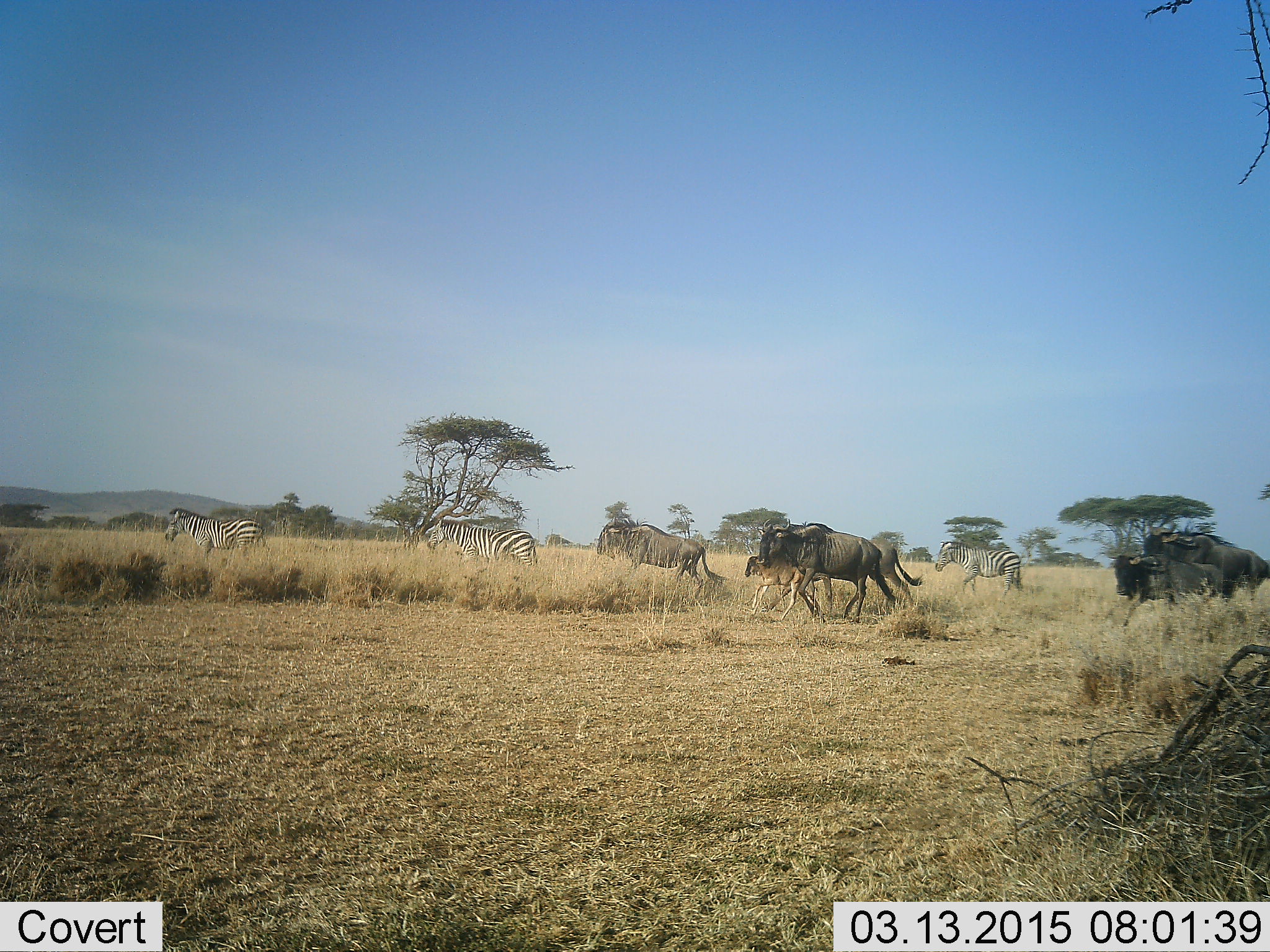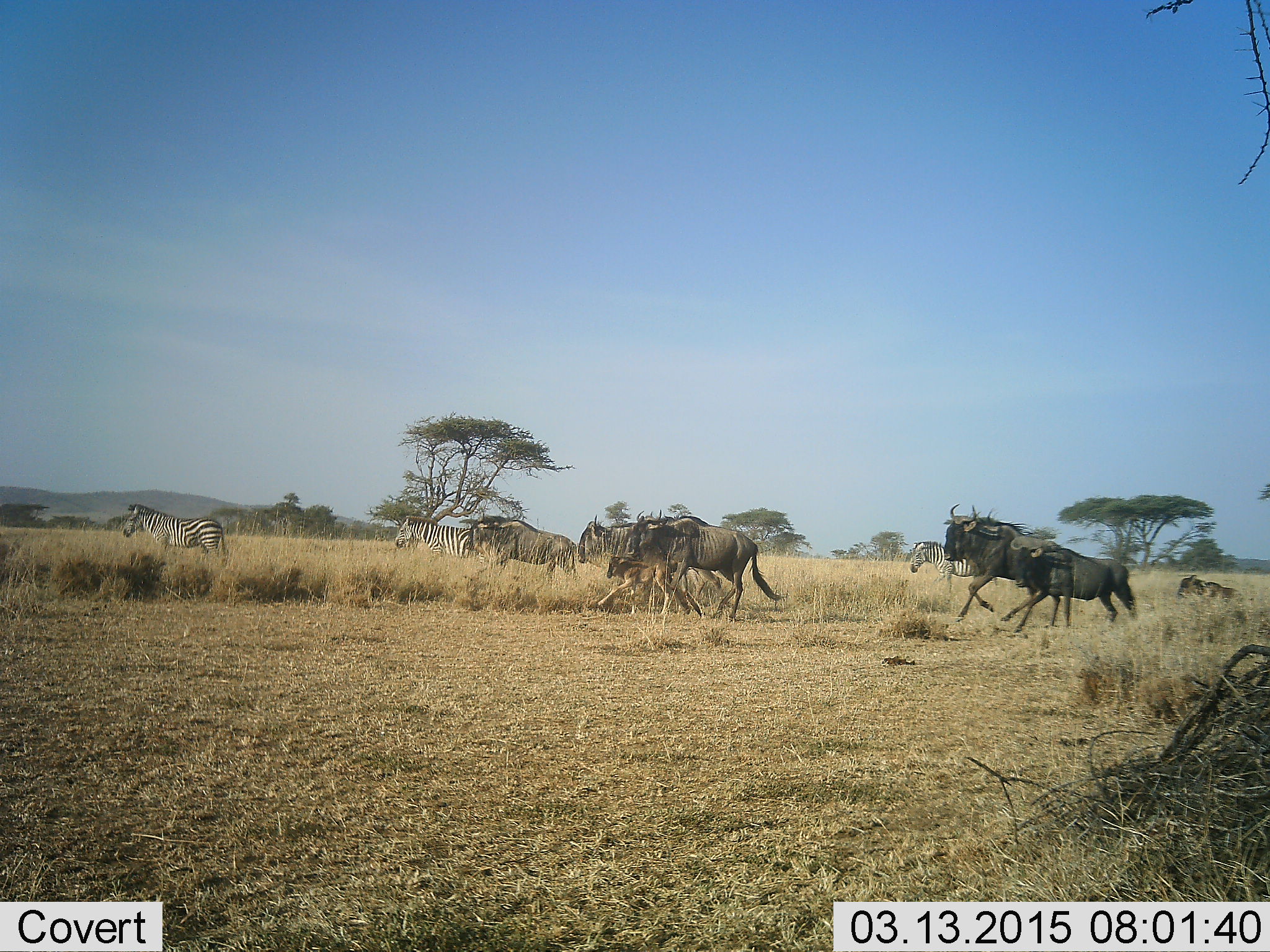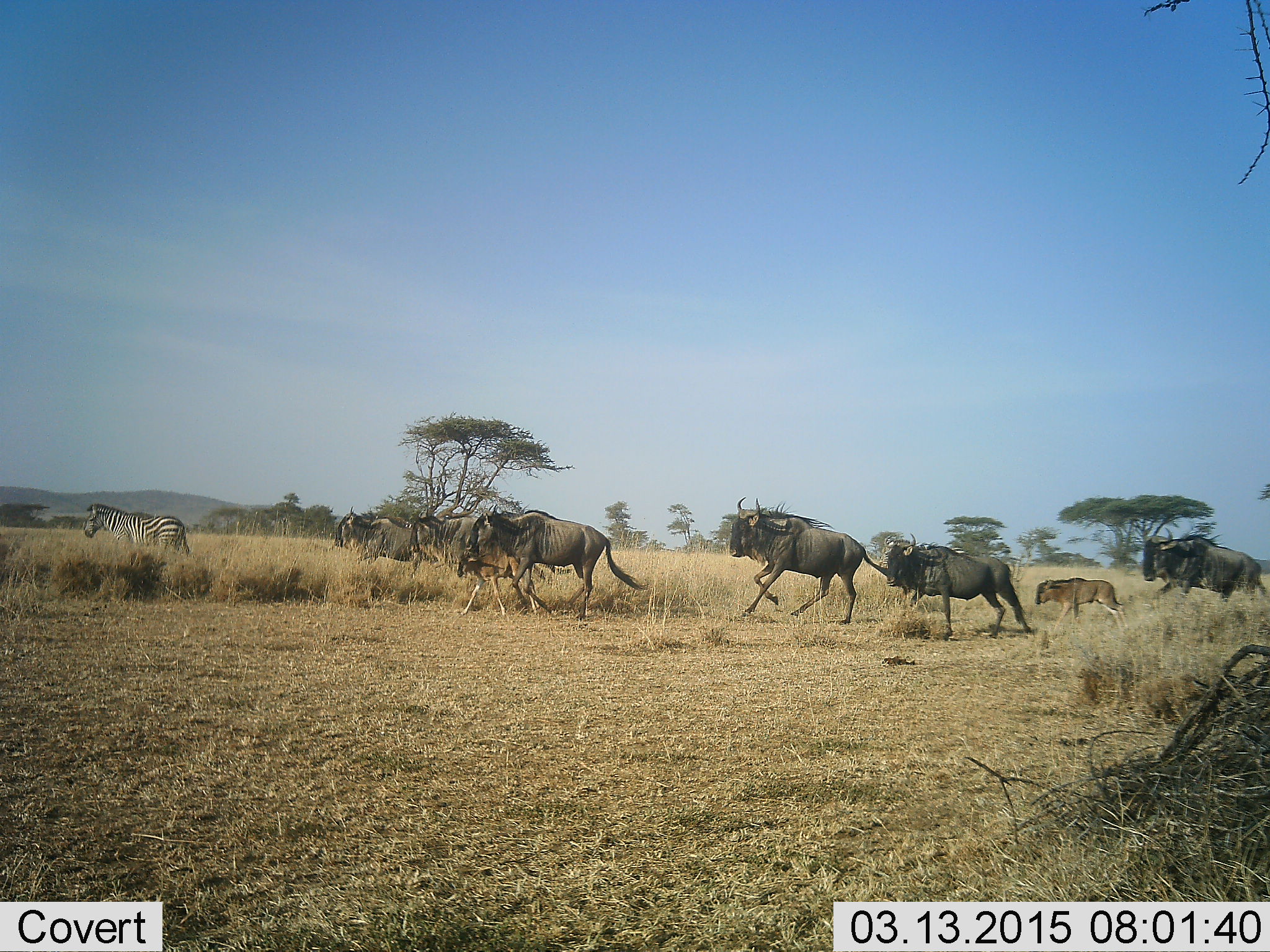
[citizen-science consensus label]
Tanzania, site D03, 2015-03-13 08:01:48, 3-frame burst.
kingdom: Animalia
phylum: Chordata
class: Mammalia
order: Artiodactyla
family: Bovidae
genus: Connochaetes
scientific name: Connochaetes taurinus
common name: blue wildebeest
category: wildebeest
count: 7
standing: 10%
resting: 0%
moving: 100%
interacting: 0%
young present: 40%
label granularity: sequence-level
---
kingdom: Animalia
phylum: Chordata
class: Mammalia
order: Perissodactyla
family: Equidae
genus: Equus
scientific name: Equus quagga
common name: plains zebra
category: zebra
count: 3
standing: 18%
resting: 0%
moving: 82%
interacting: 0%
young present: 0%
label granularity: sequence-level